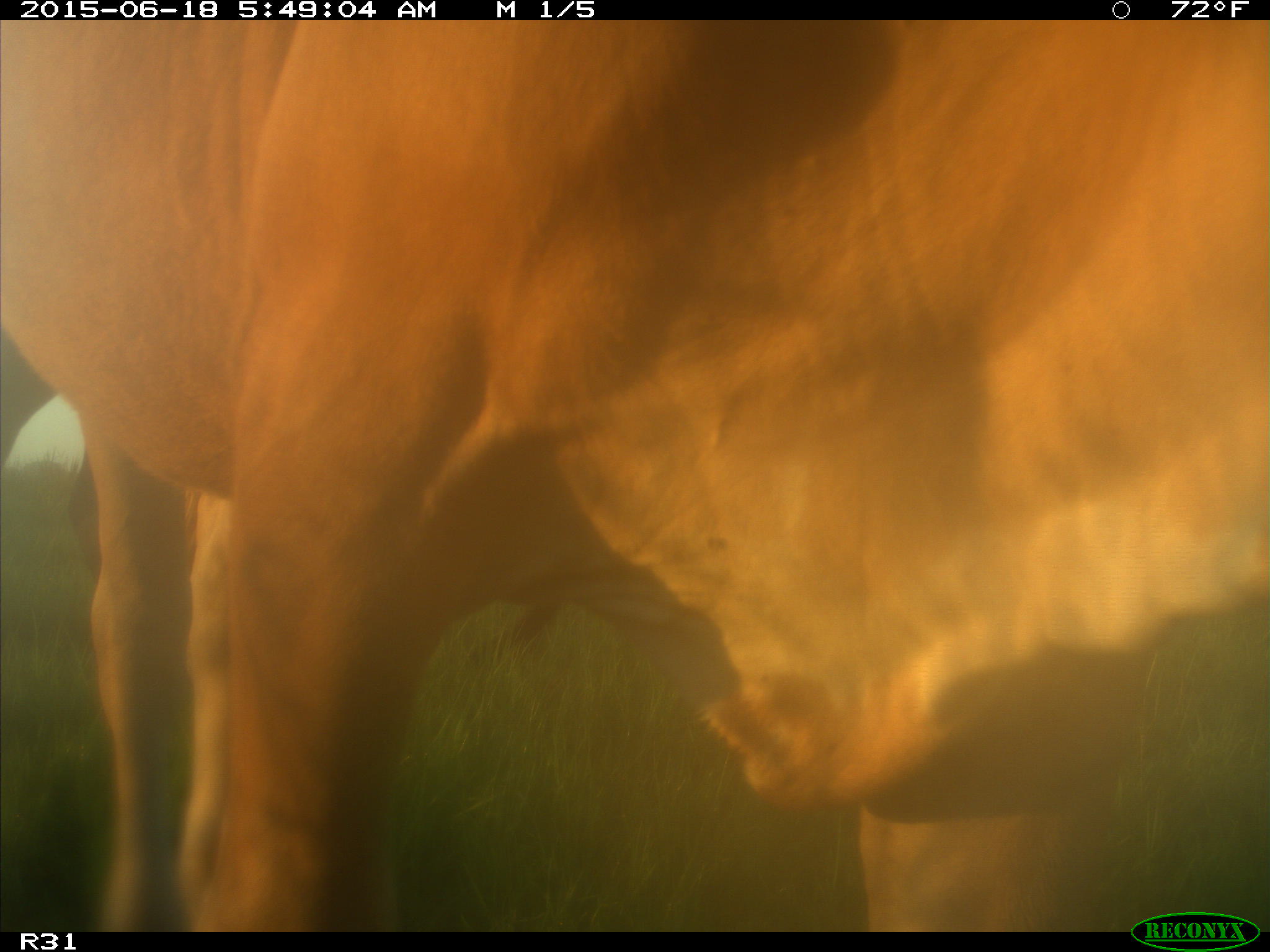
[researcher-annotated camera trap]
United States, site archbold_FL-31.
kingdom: Animalia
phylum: Chordata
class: Mammalia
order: Artiodactyla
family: Bovidae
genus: Bos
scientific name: Bos taurus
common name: domestic cow